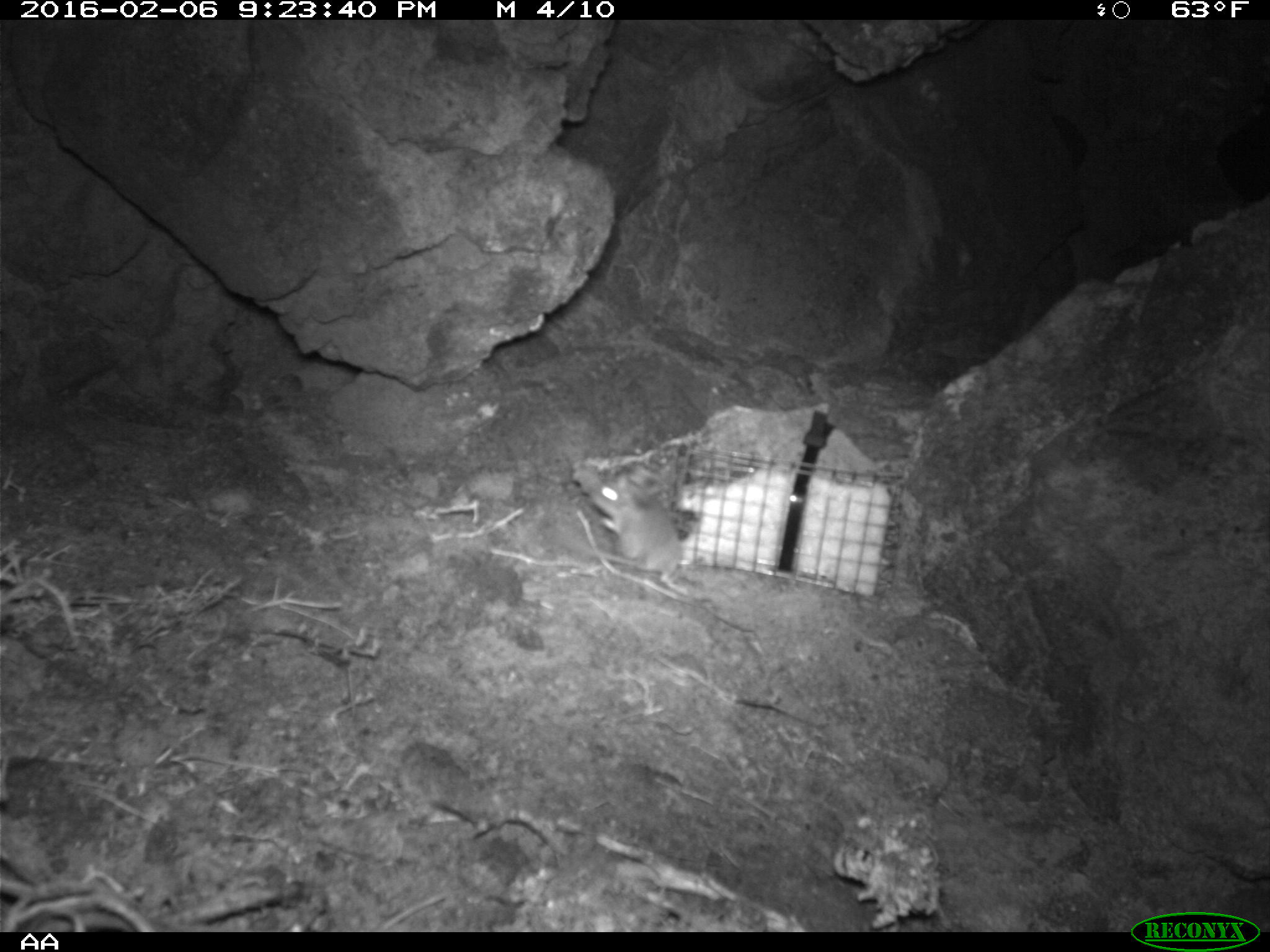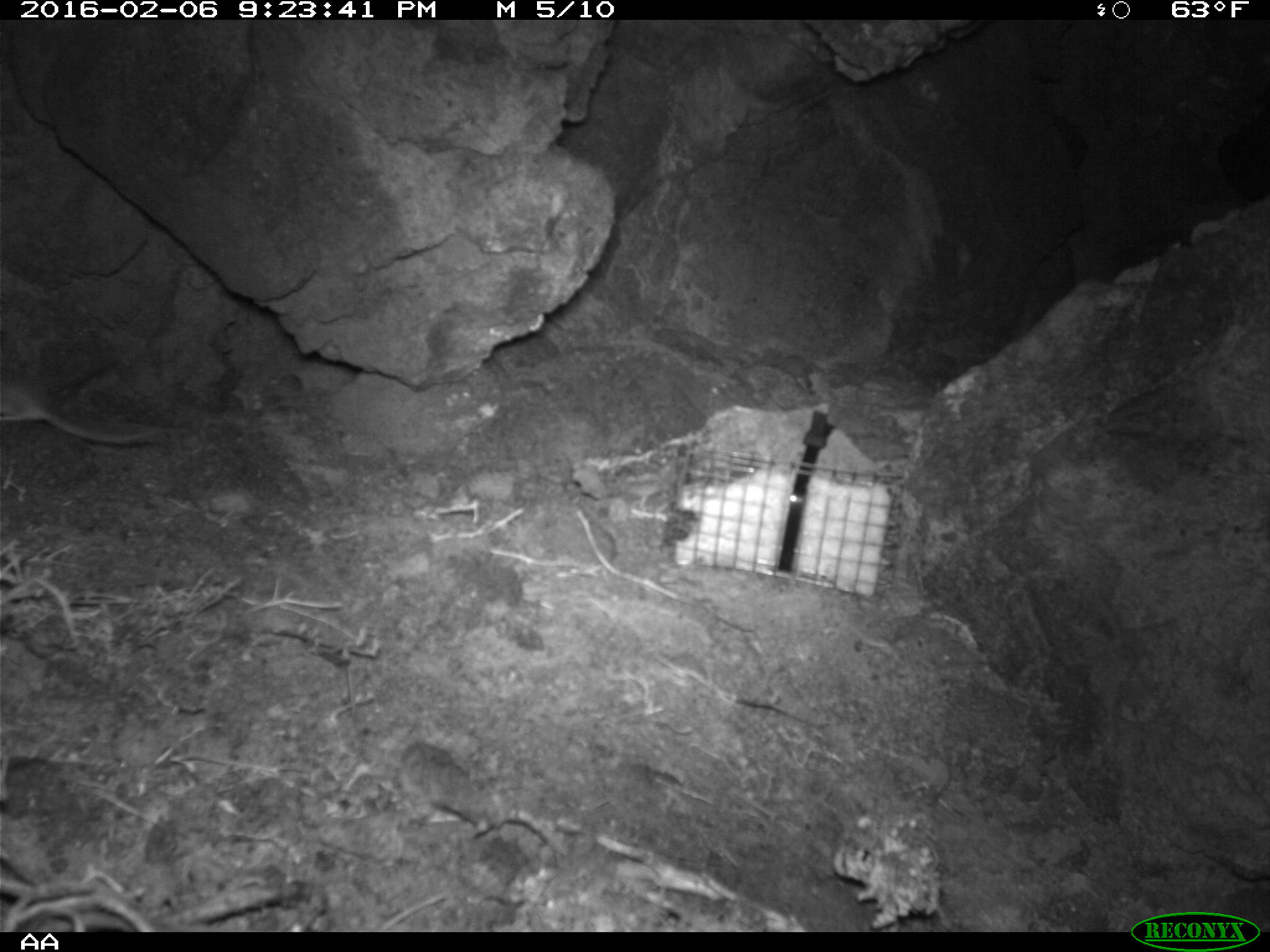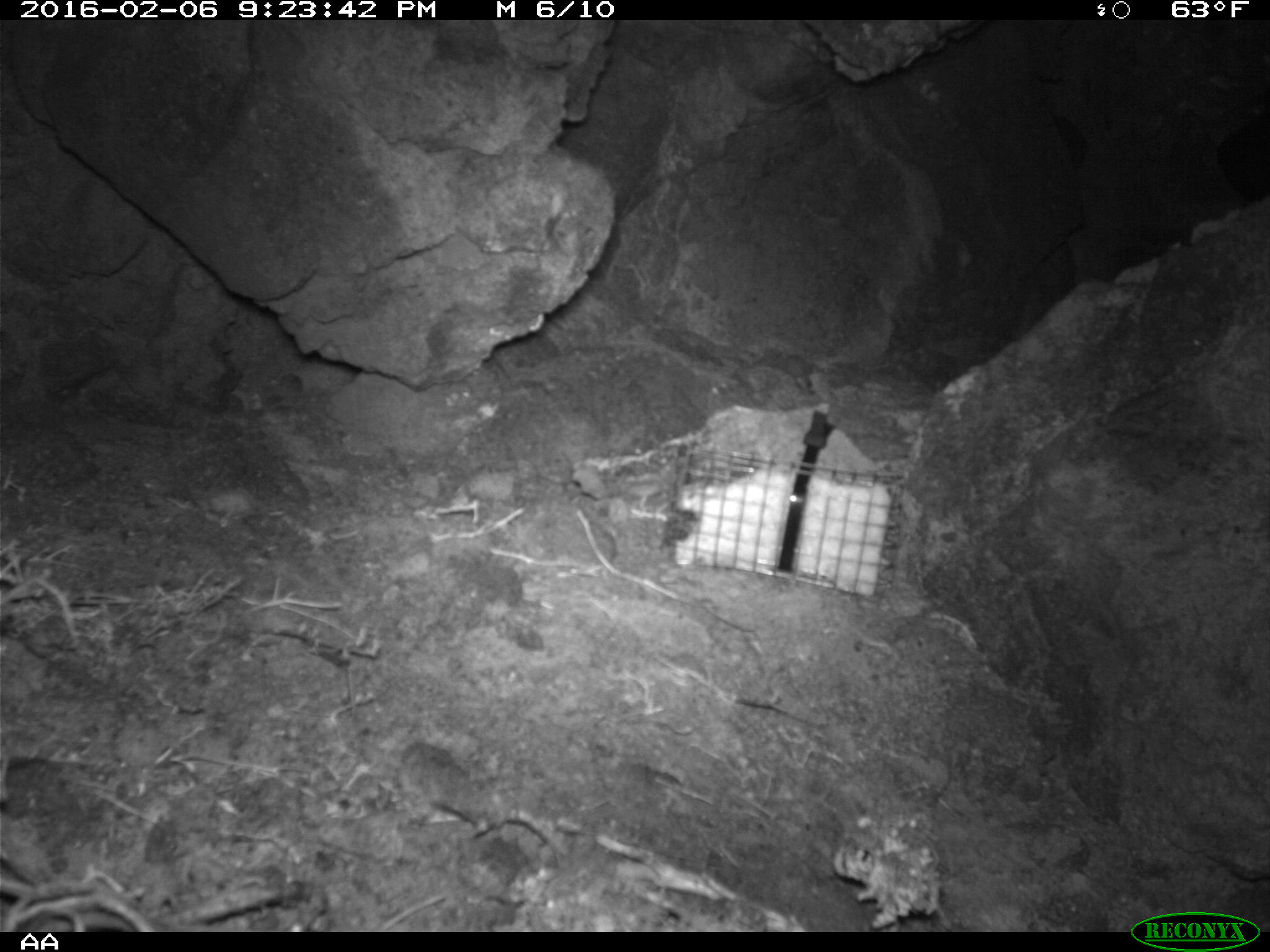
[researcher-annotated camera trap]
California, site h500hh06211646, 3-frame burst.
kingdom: Animalia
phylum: Chordata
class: Mammalia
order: Rodentia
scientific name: Rodentia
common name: rodent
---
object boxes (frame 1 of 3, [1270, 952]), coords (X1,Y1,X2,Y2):
rodent: (590,466,691,595)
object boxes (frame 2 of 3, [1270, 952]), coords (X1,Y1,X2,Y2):
rodent: (0,372,159,446)